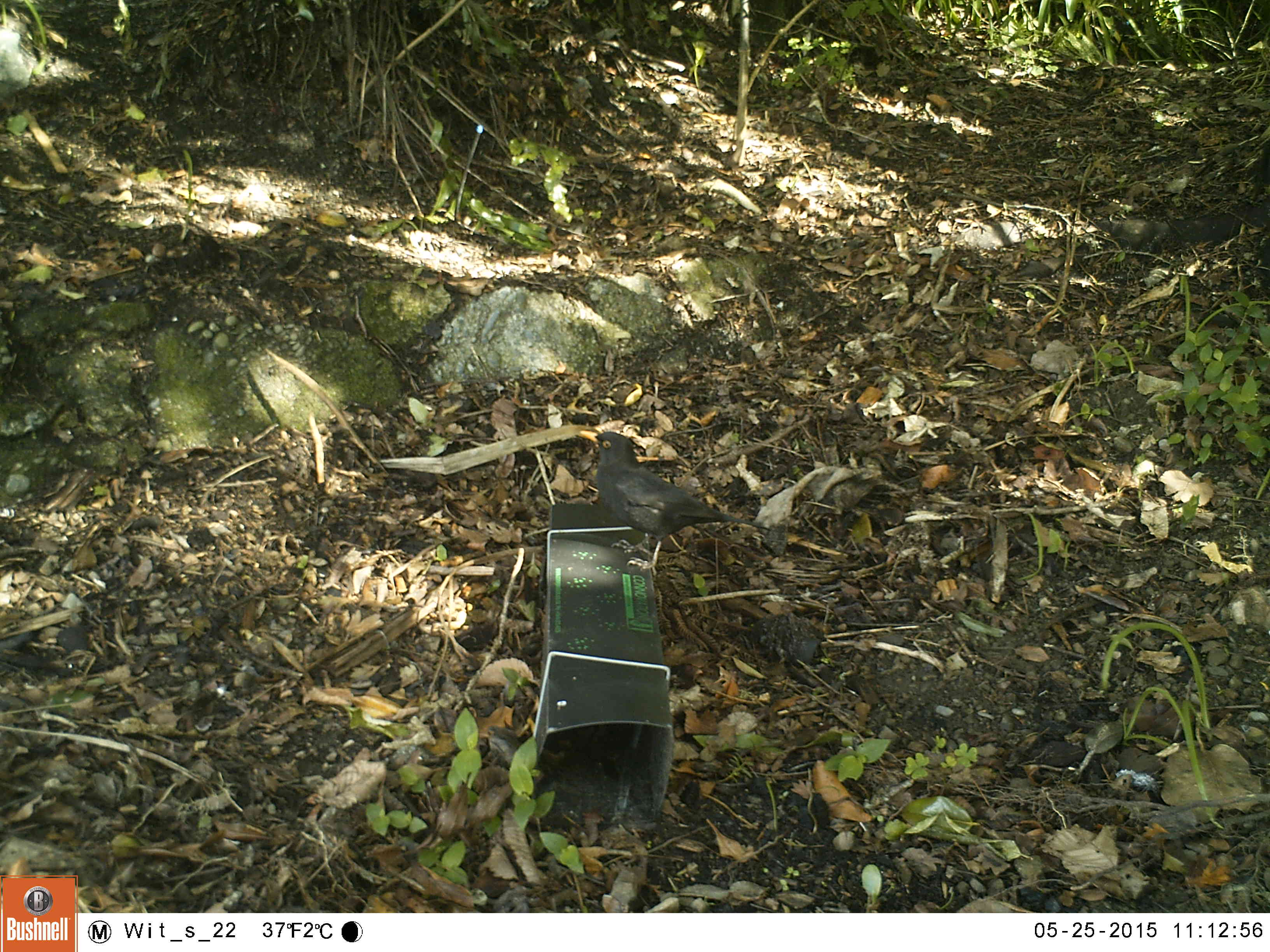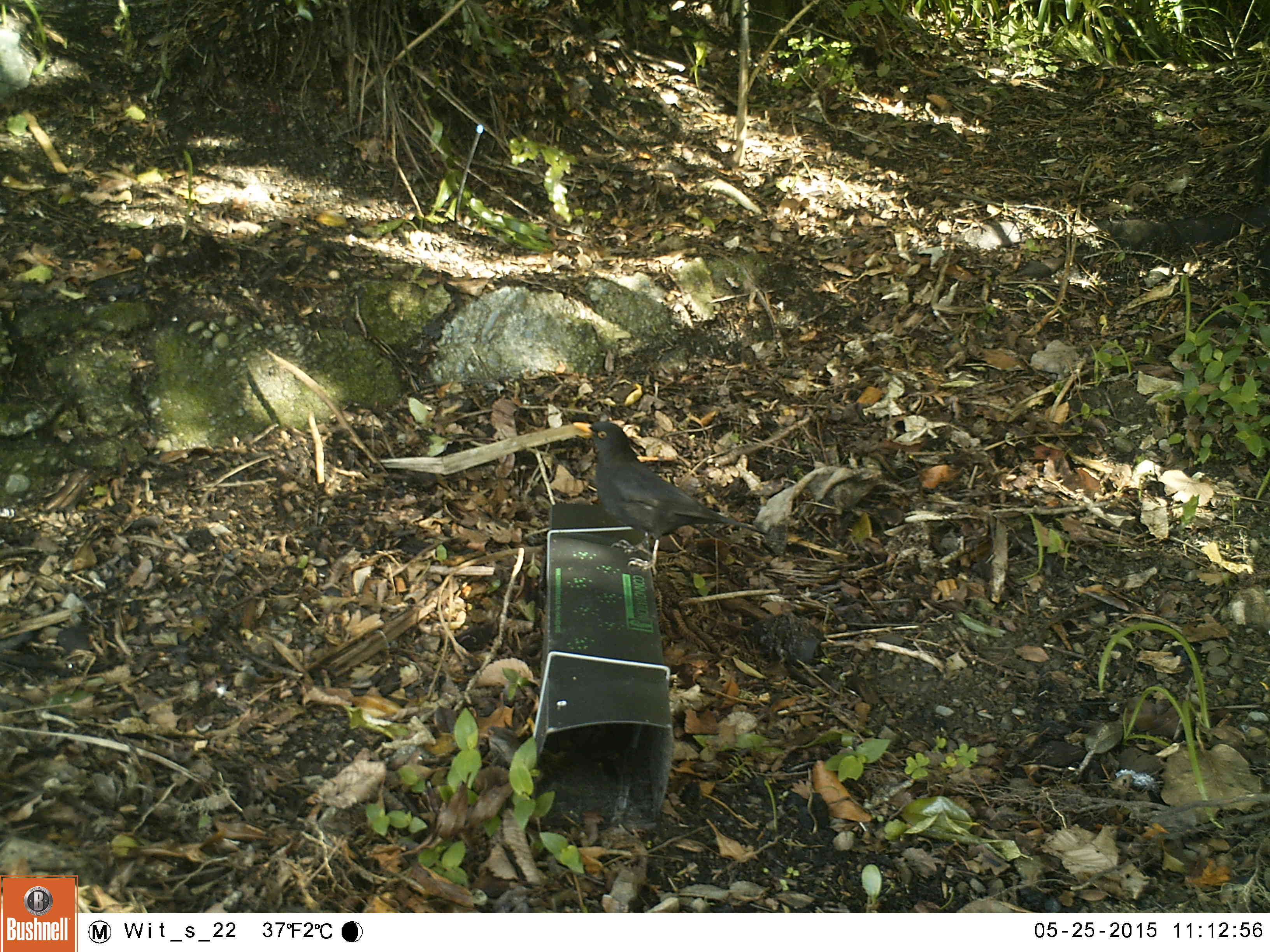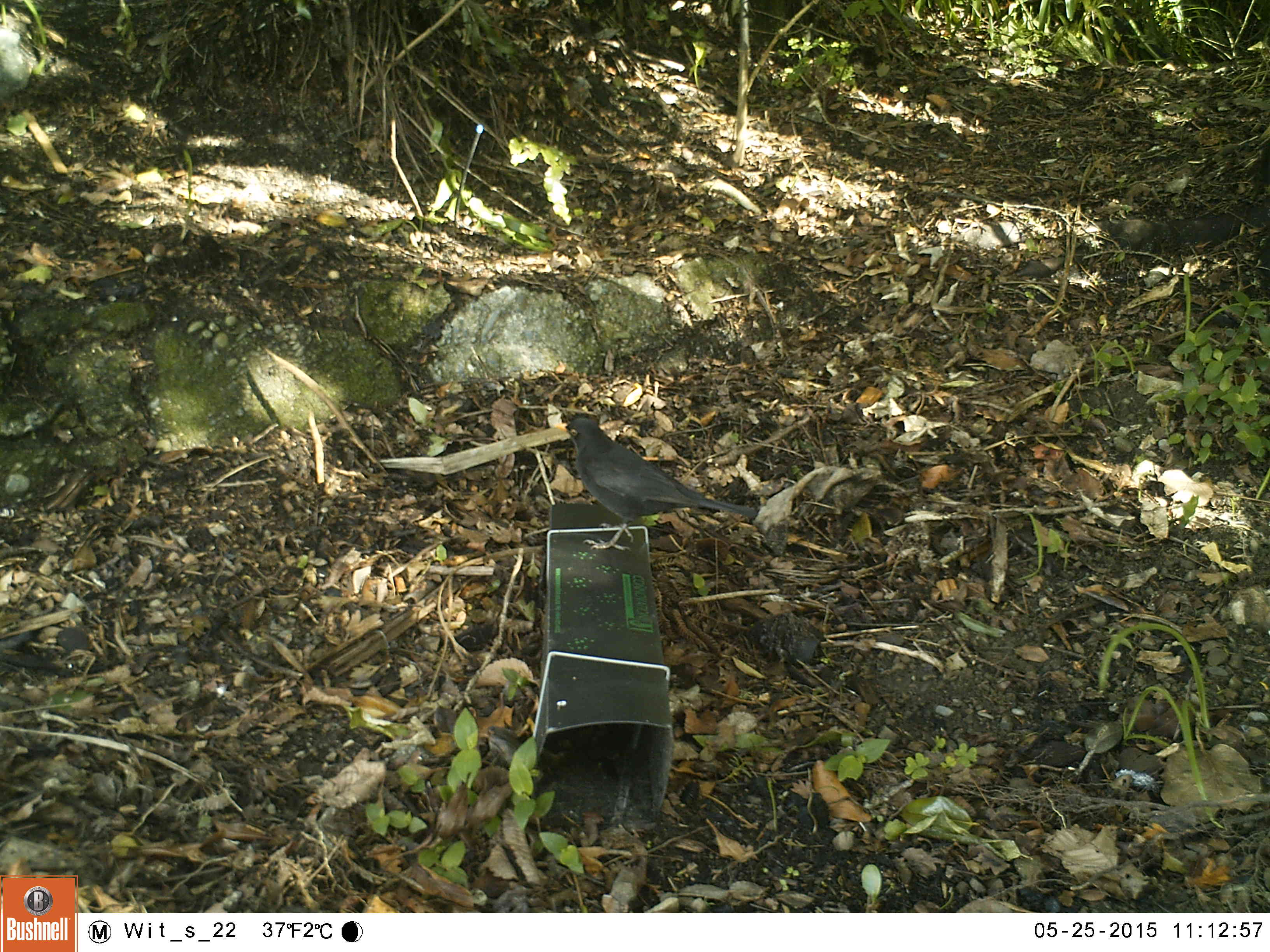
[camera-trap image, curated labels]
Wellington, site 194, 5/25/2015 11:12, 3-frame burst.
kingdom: Animalia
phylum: Chordata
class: Aves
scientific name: Aves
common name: bird